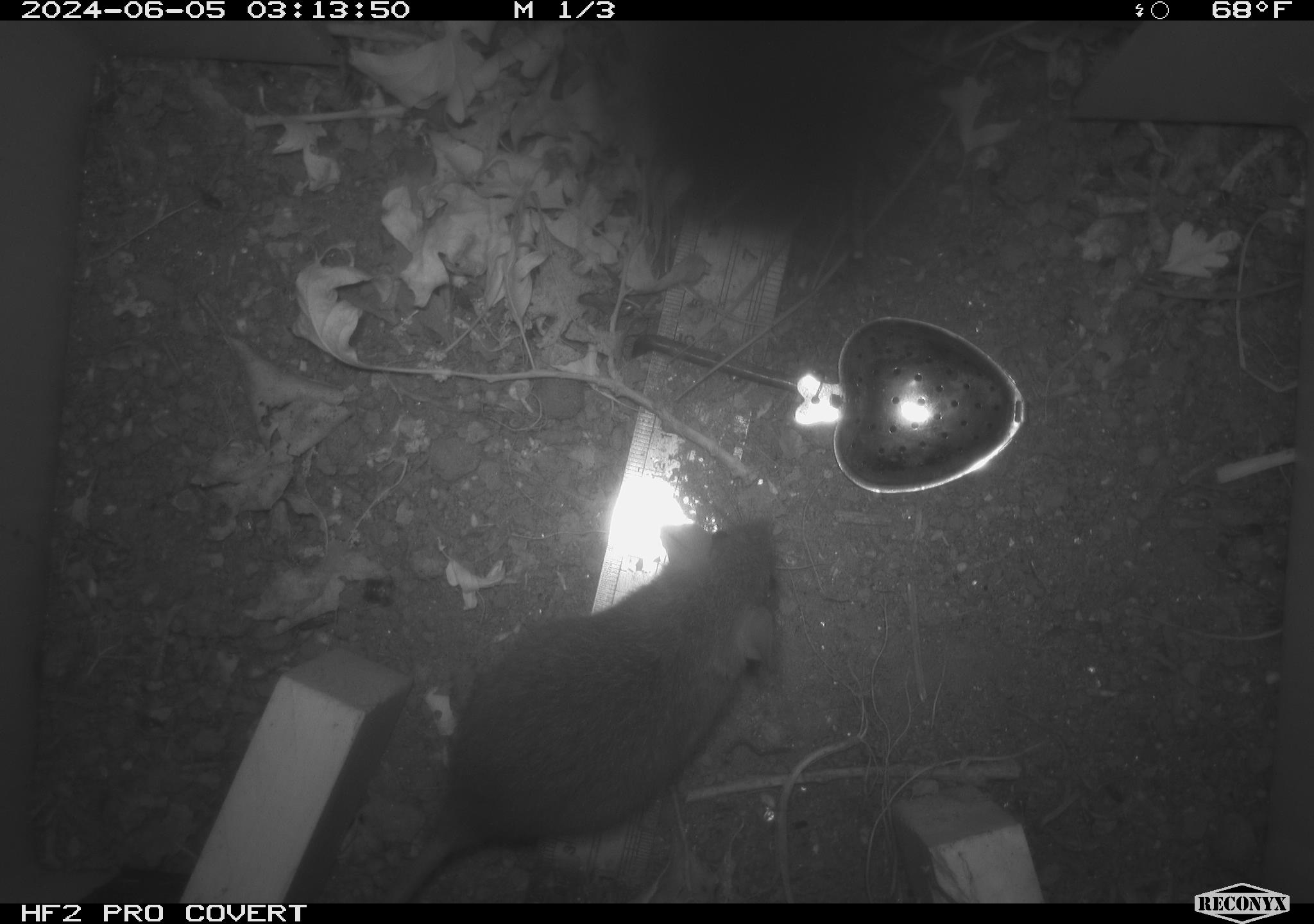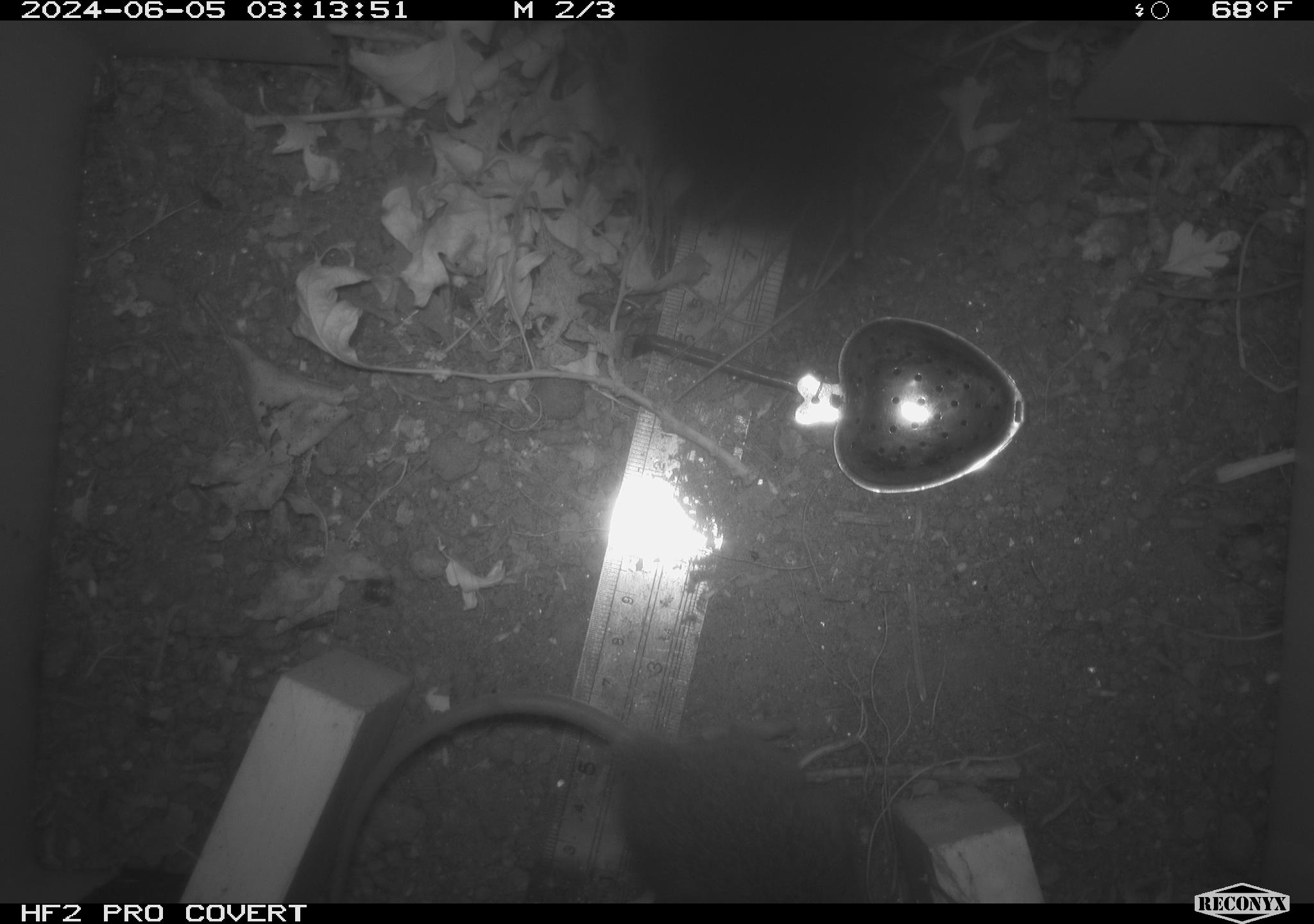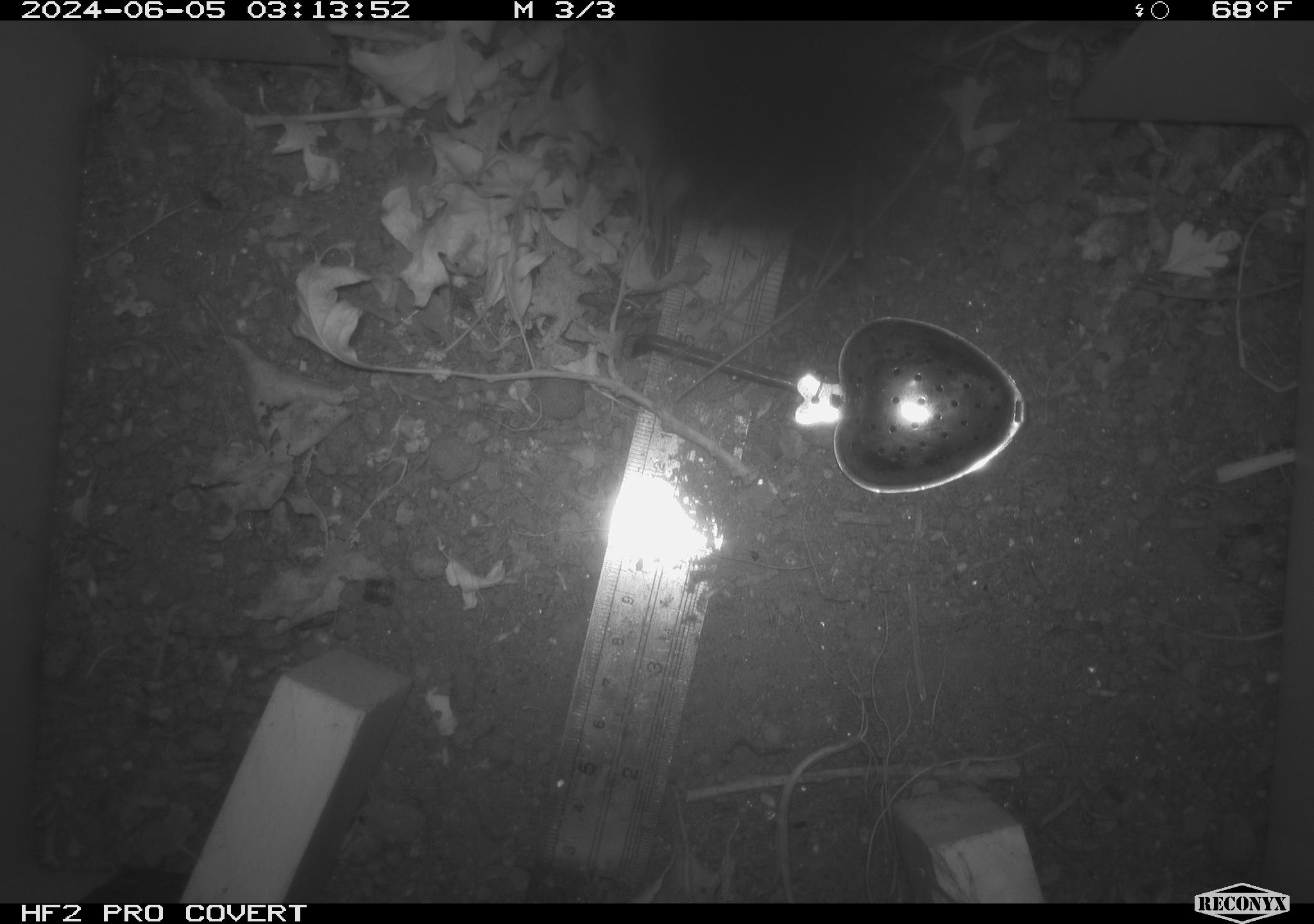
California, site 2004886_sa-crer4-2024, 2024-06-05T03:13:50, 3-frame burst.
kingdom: Animalia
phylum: Chordata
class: Mammalia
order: Rodentia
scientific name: Rodentia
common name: mouse species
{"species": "mouse species (Rodentia)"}